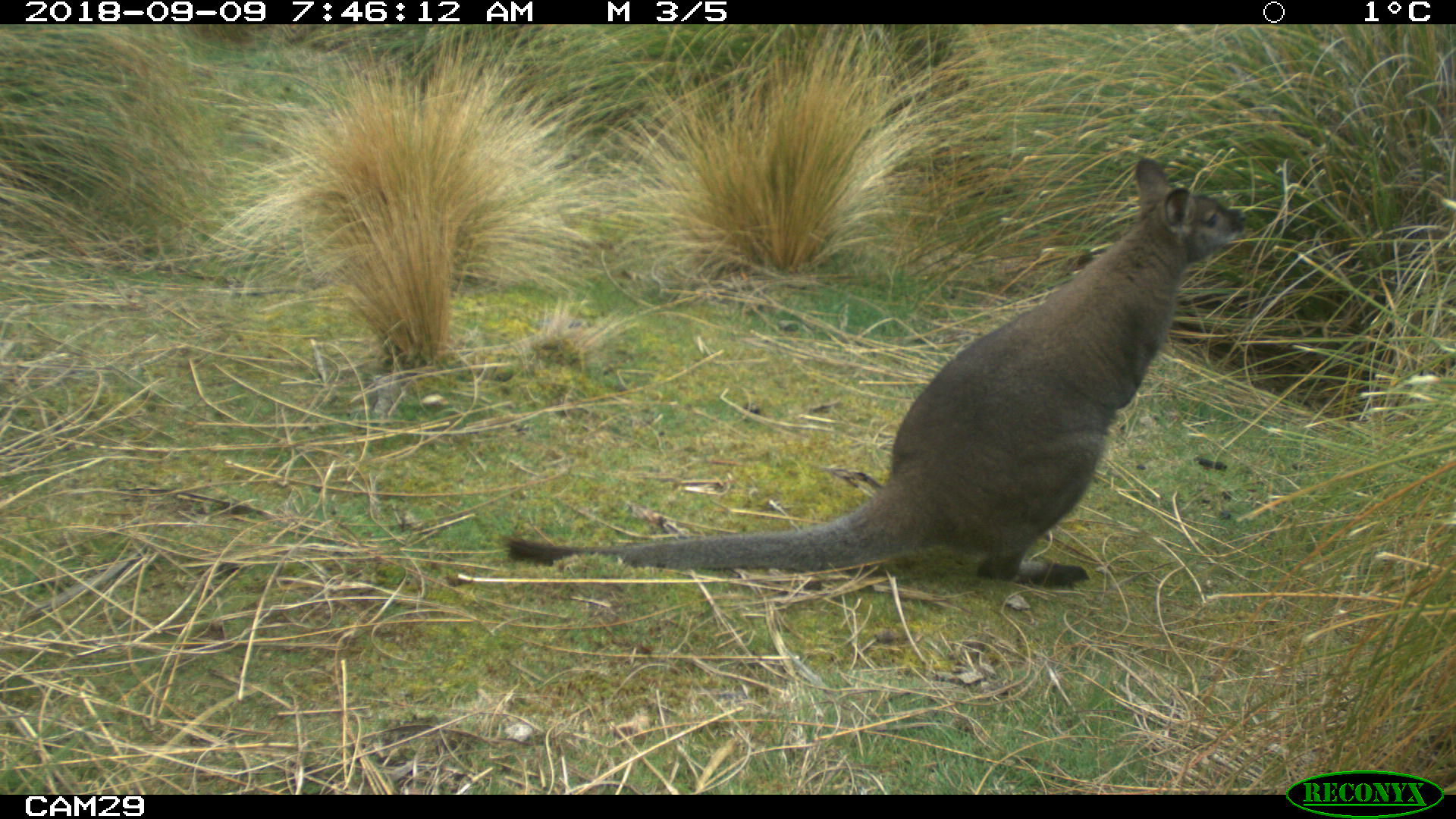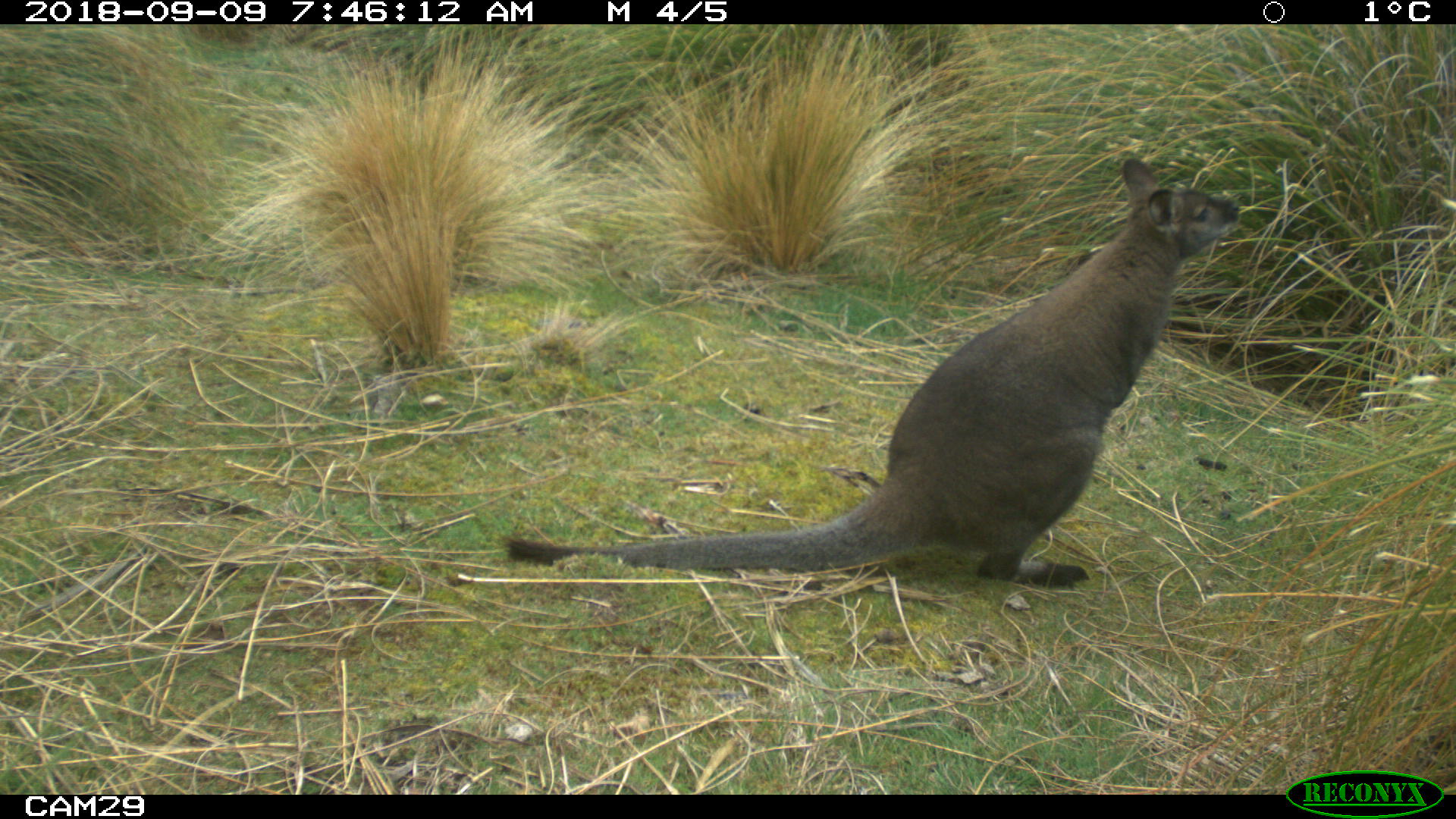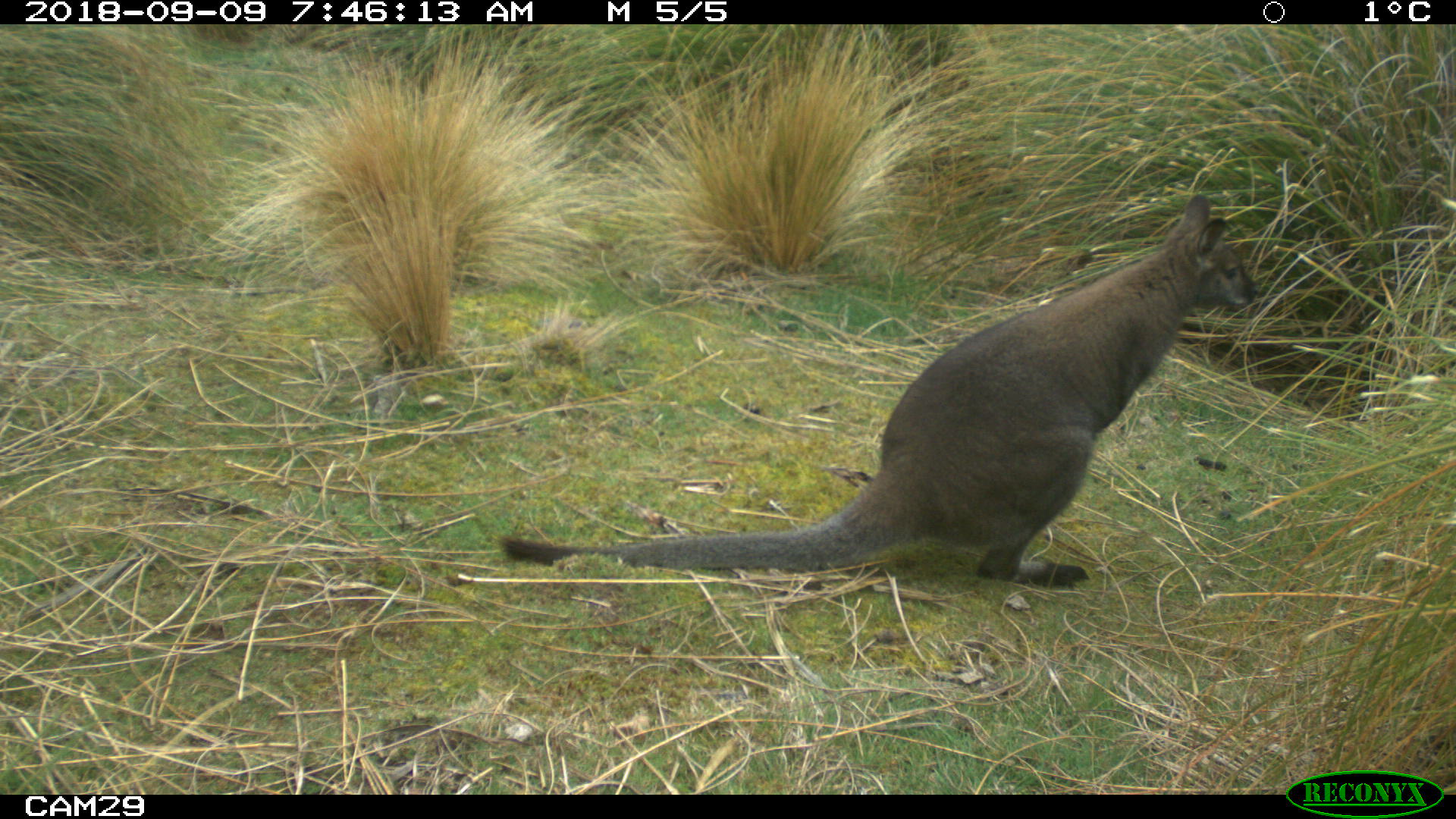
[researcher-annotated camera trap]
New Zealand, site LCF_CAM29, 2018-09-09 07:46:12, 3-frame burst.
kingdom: Animalia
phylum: Chordata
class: Mammalia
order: Diprotodontia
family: Macropodidae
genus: Notamacropus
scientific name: Notamacropus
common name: wallaby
Wallaby (Notamacropus).